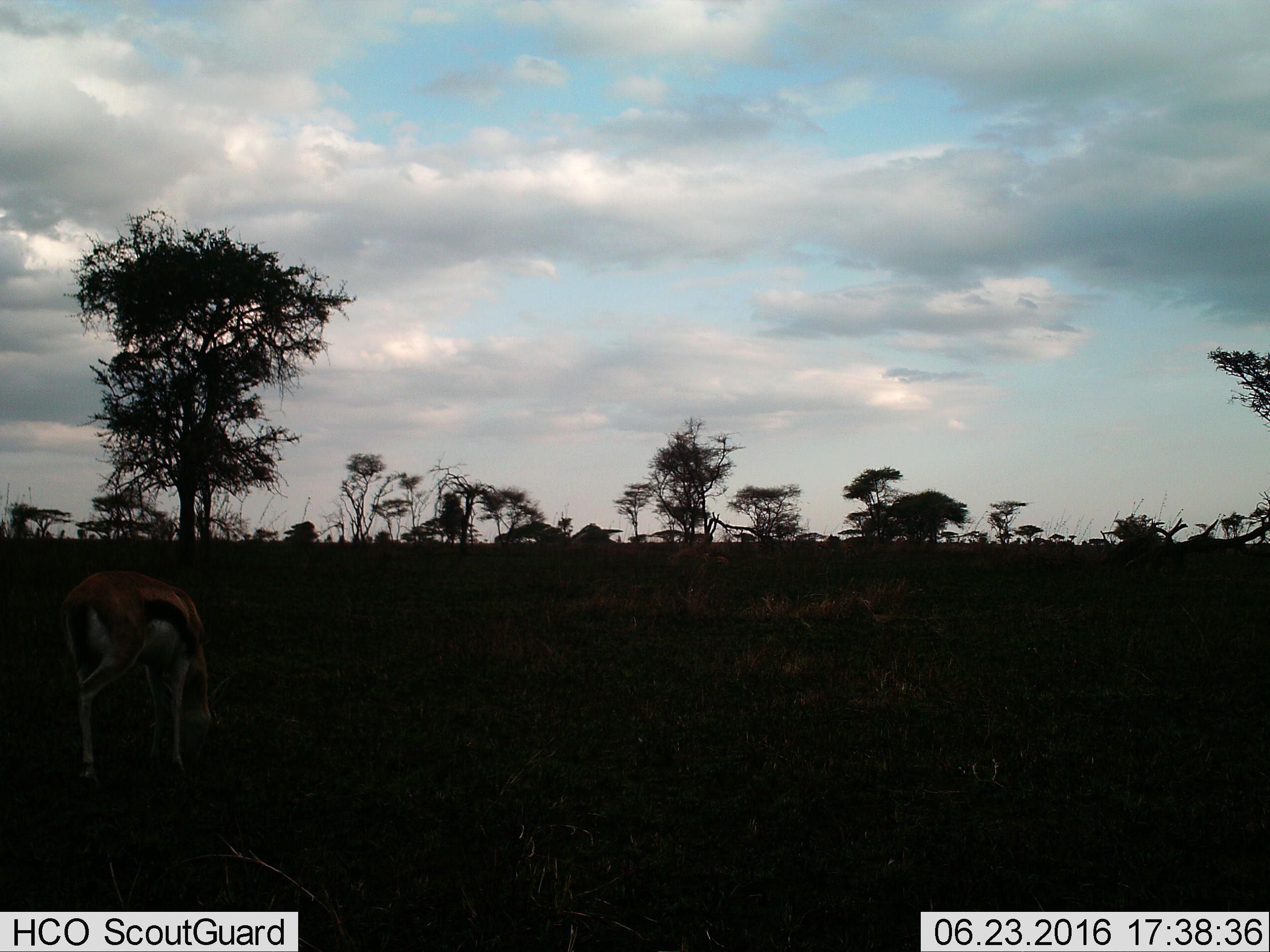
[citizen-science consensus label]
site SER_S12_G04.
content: unidentified animal